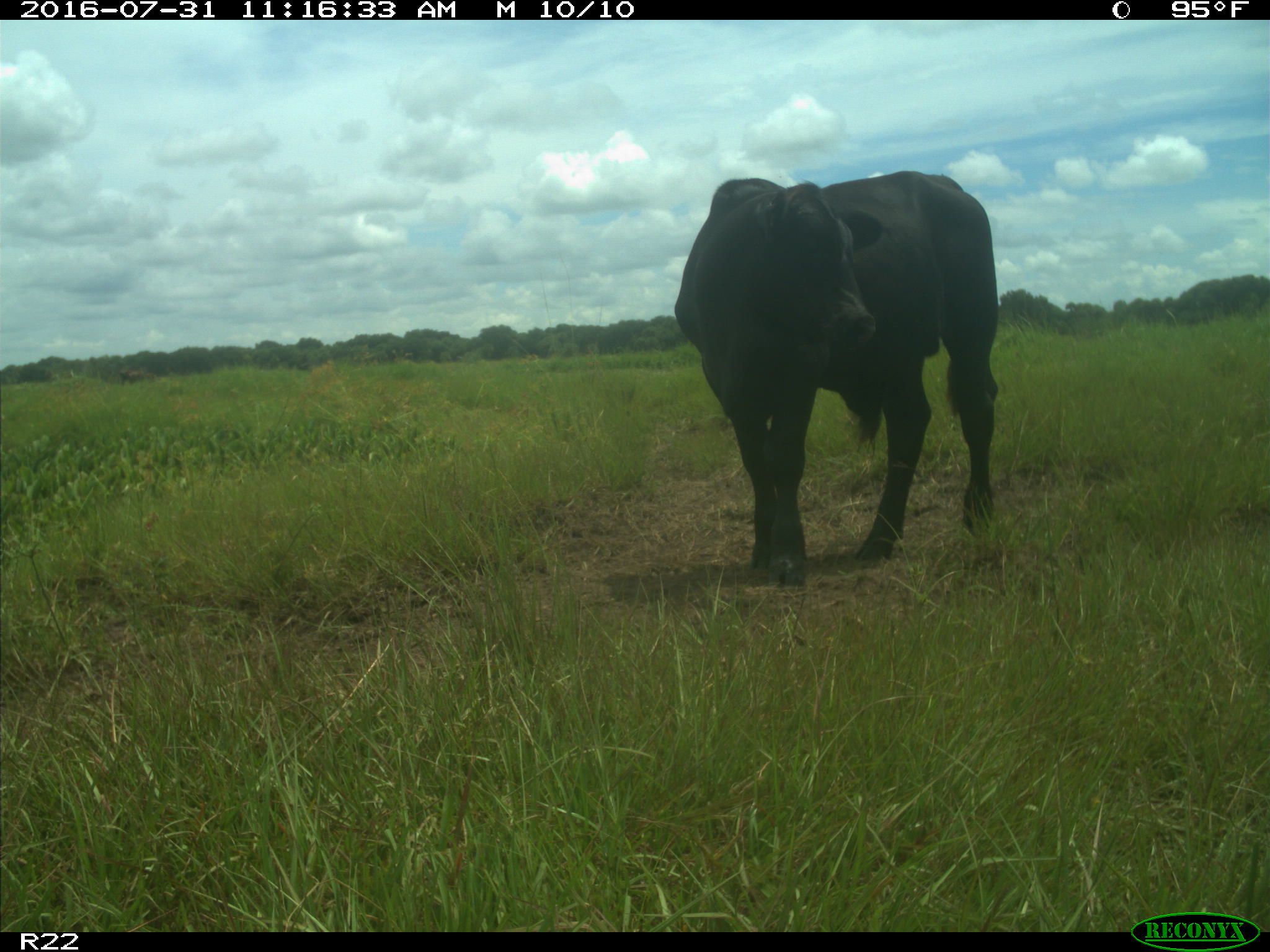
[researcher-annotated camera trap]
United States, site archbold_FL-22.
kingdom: Animalia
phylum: Chordata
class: Mammalia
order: Artiodactyla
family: Bovidae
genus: Bos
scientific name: Bos taurus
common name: domestic cow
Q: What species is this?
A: Bos taurus (domestic cow).